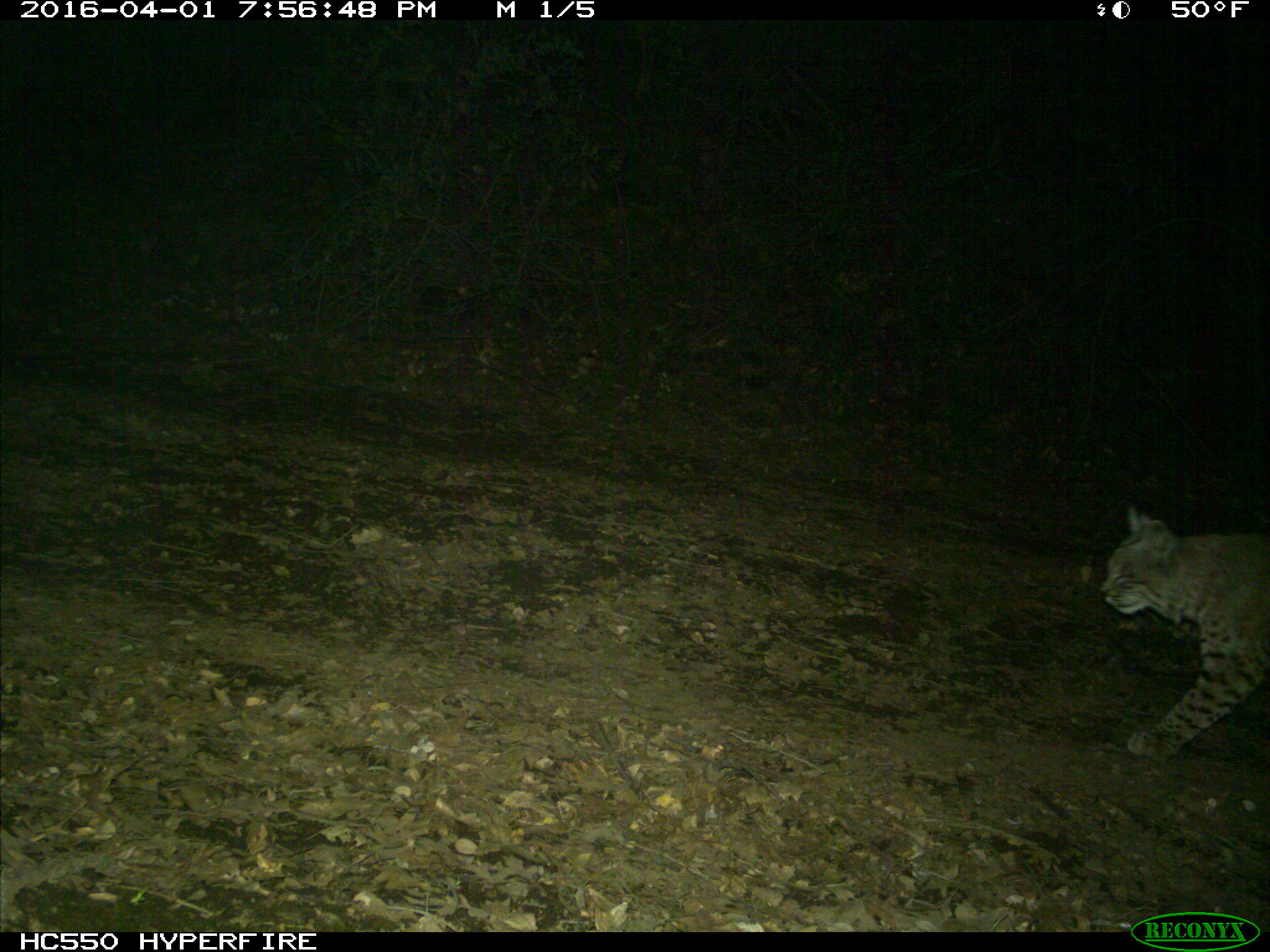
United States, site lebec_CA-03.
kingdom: Animalia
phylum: Chordata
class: Mammalia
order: Carnivora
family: Felidae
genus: Lynx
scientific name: Lynx rufus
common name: bobcat